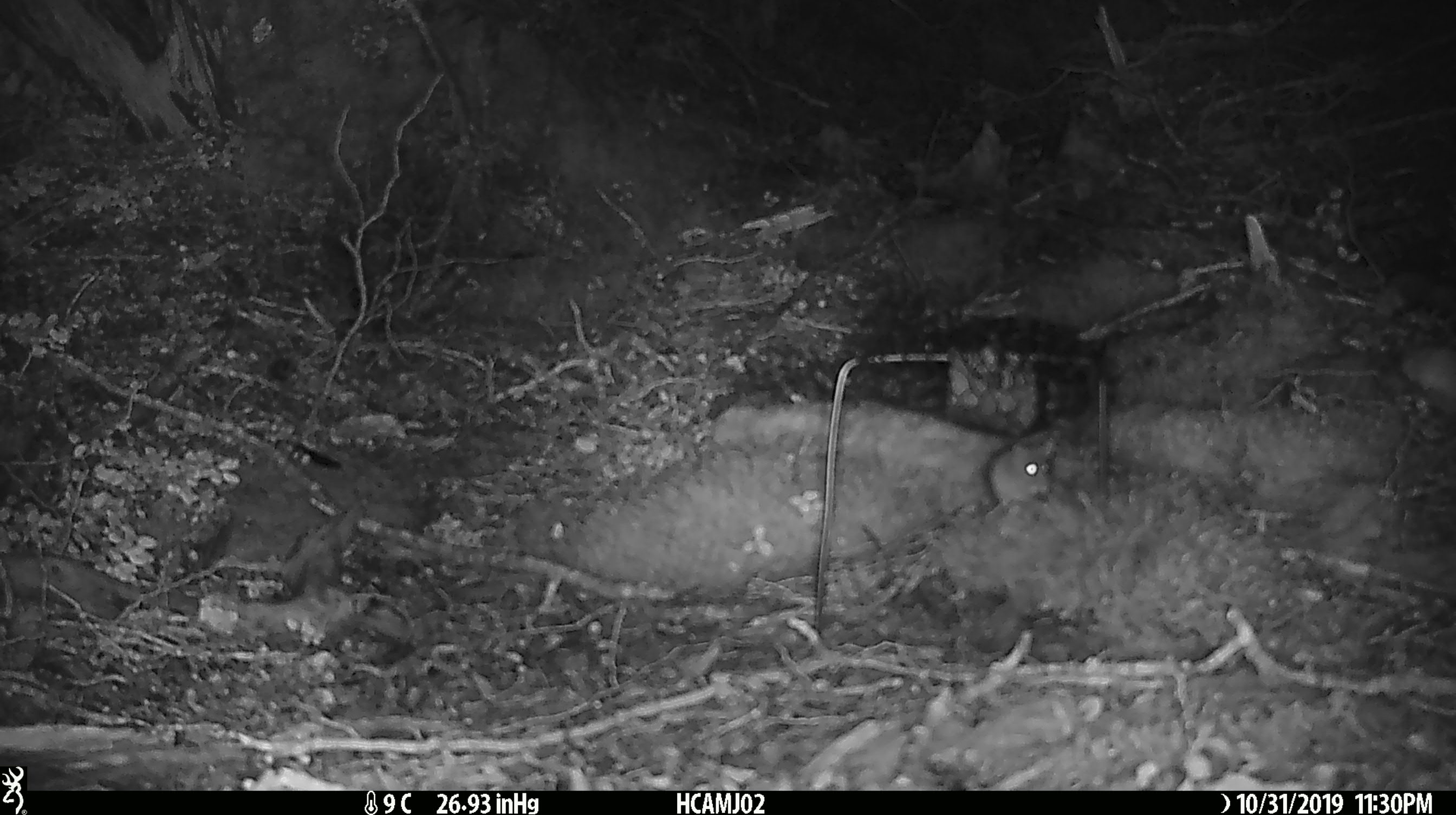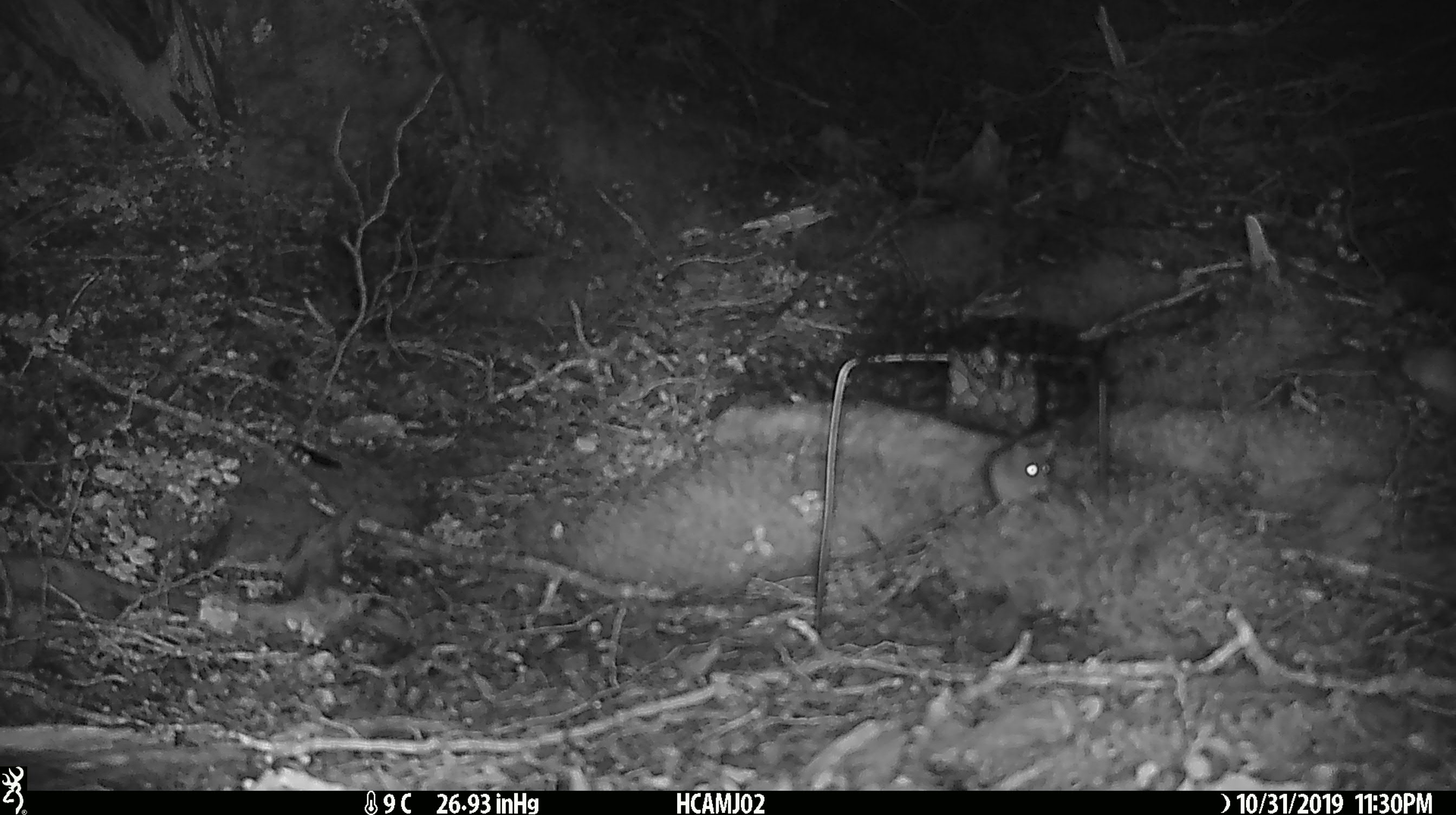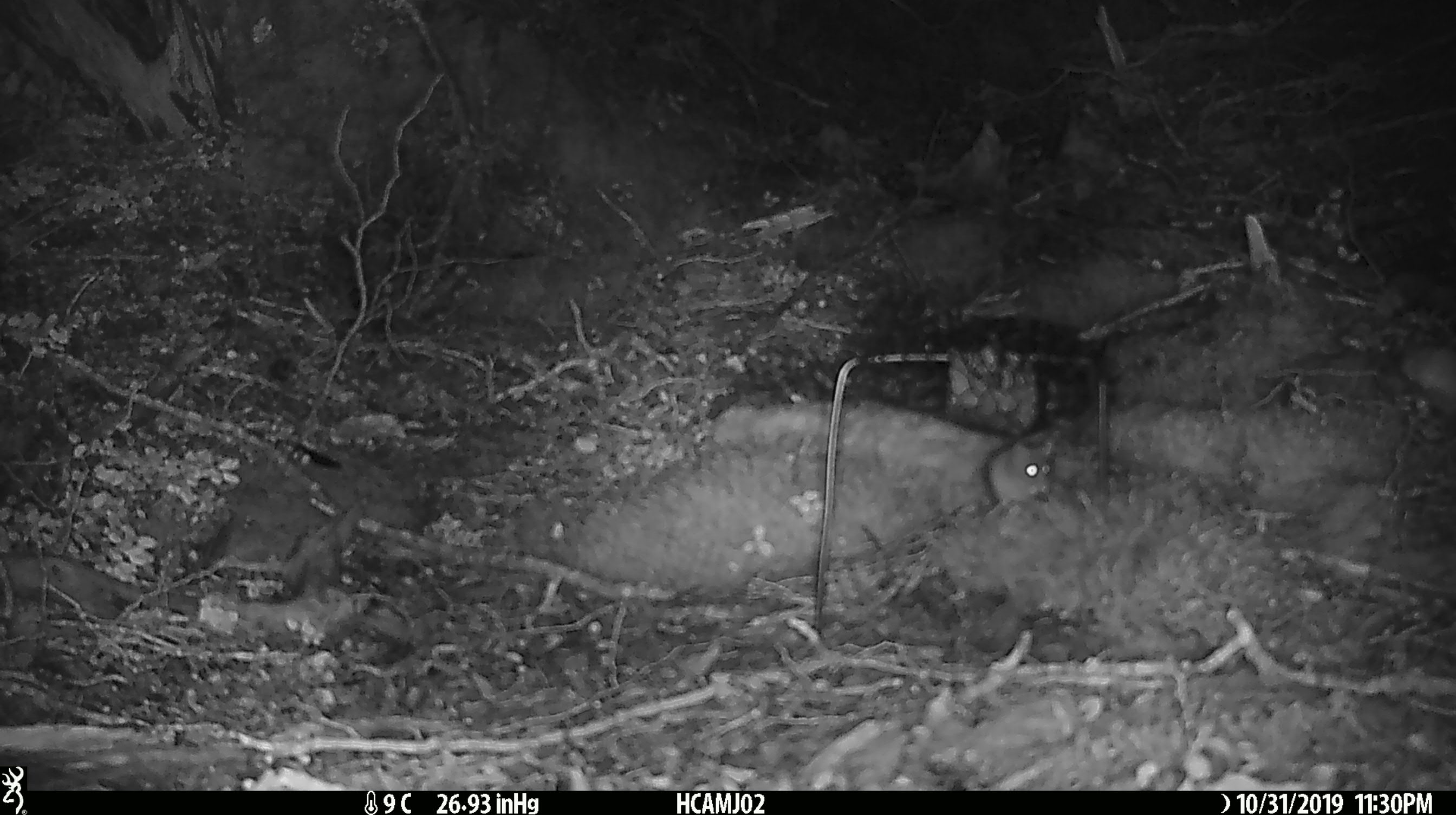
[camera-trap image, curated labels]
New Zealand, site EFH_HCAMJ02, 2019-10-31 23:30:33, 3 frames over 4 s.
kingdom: Animalia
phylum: Chordata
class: Mammalia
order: Rodentia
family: Muridae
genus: Mus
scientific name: Mus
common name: mouse